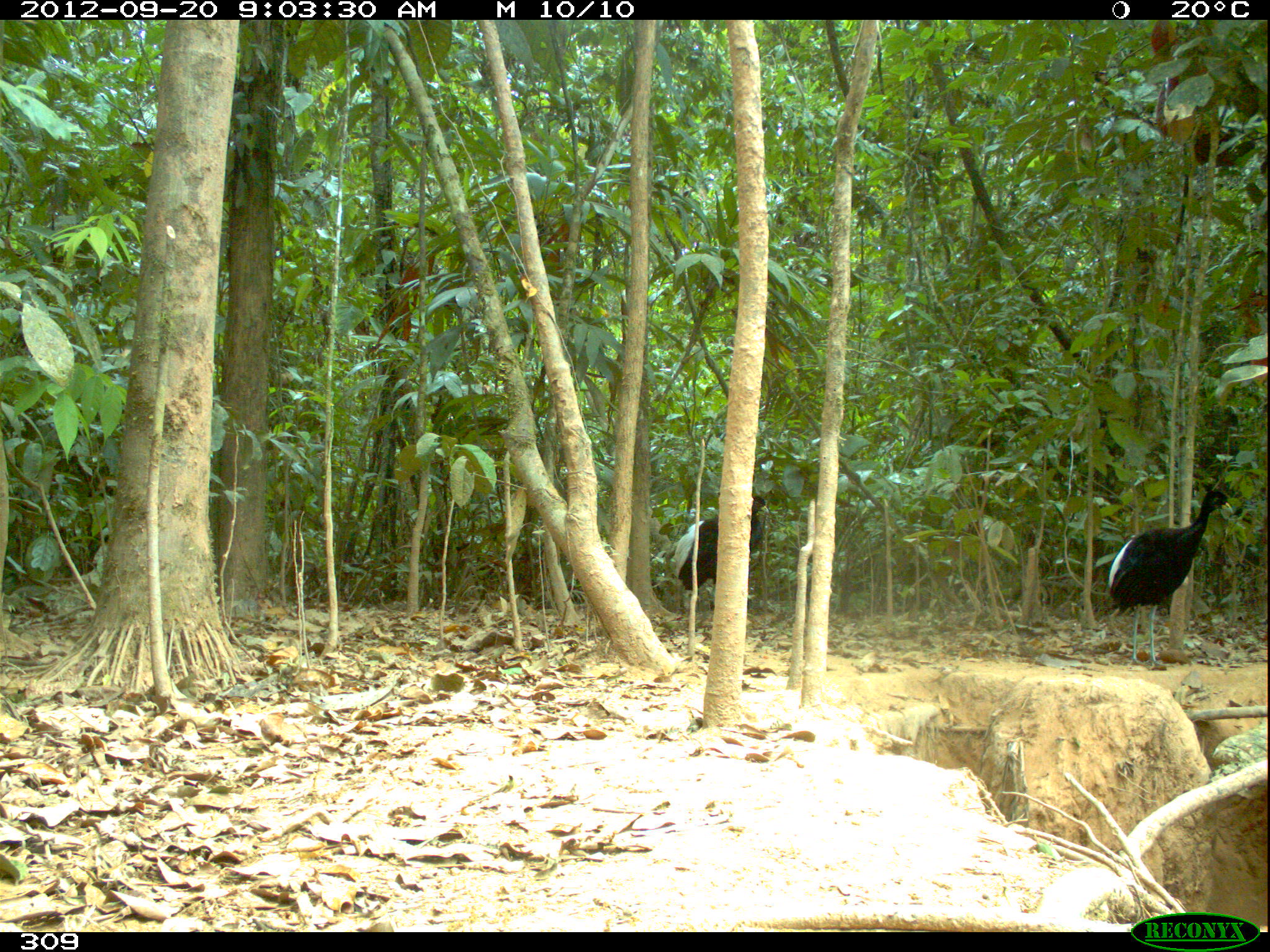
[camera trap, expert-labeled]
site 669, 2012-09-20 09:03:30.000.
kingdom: Animalia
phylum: Chordata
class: Aves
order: Gruiformes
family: Psophiidae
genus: Psophia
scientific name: Psophia leucoptera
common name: pale-winged trumpeter